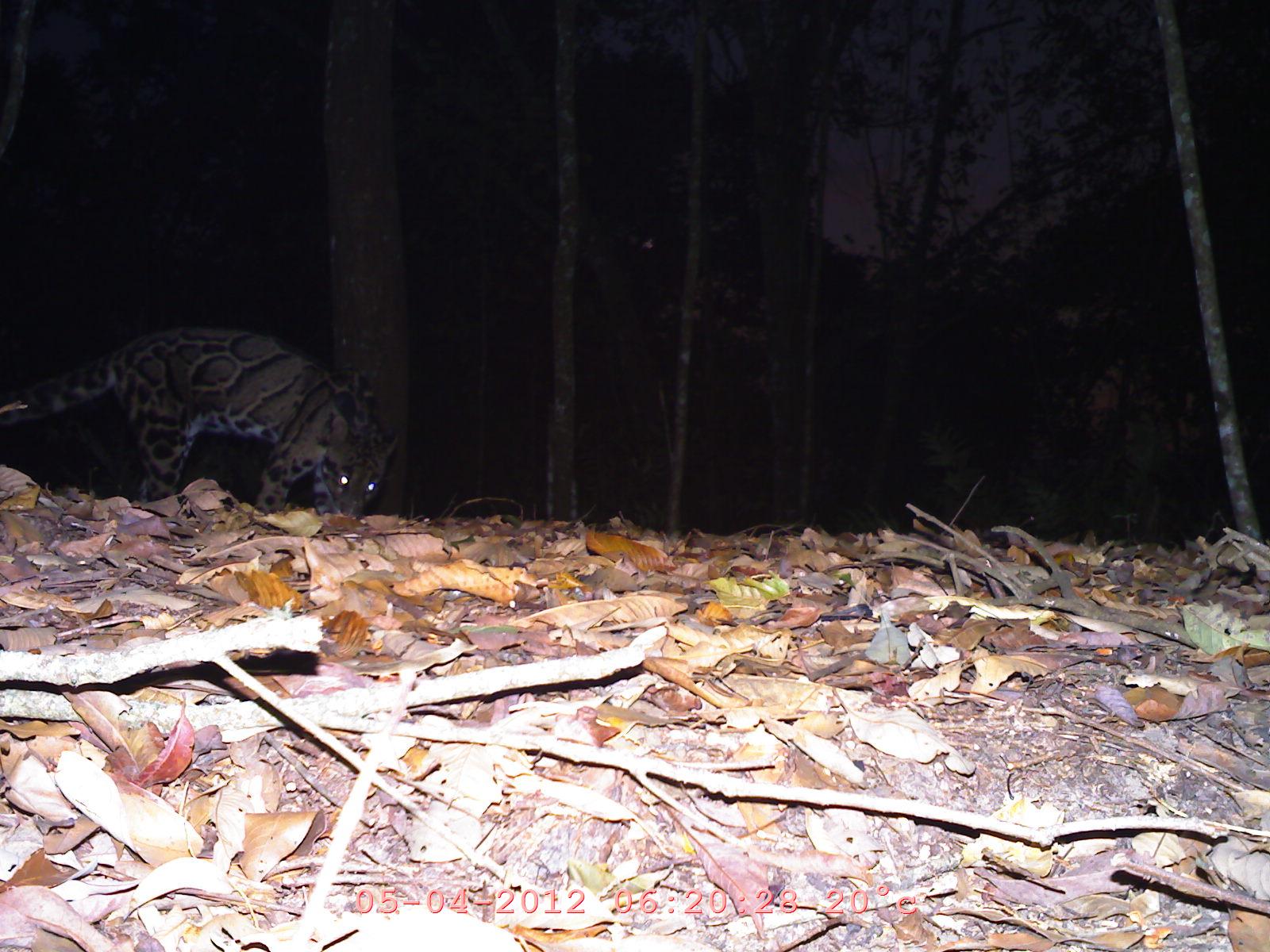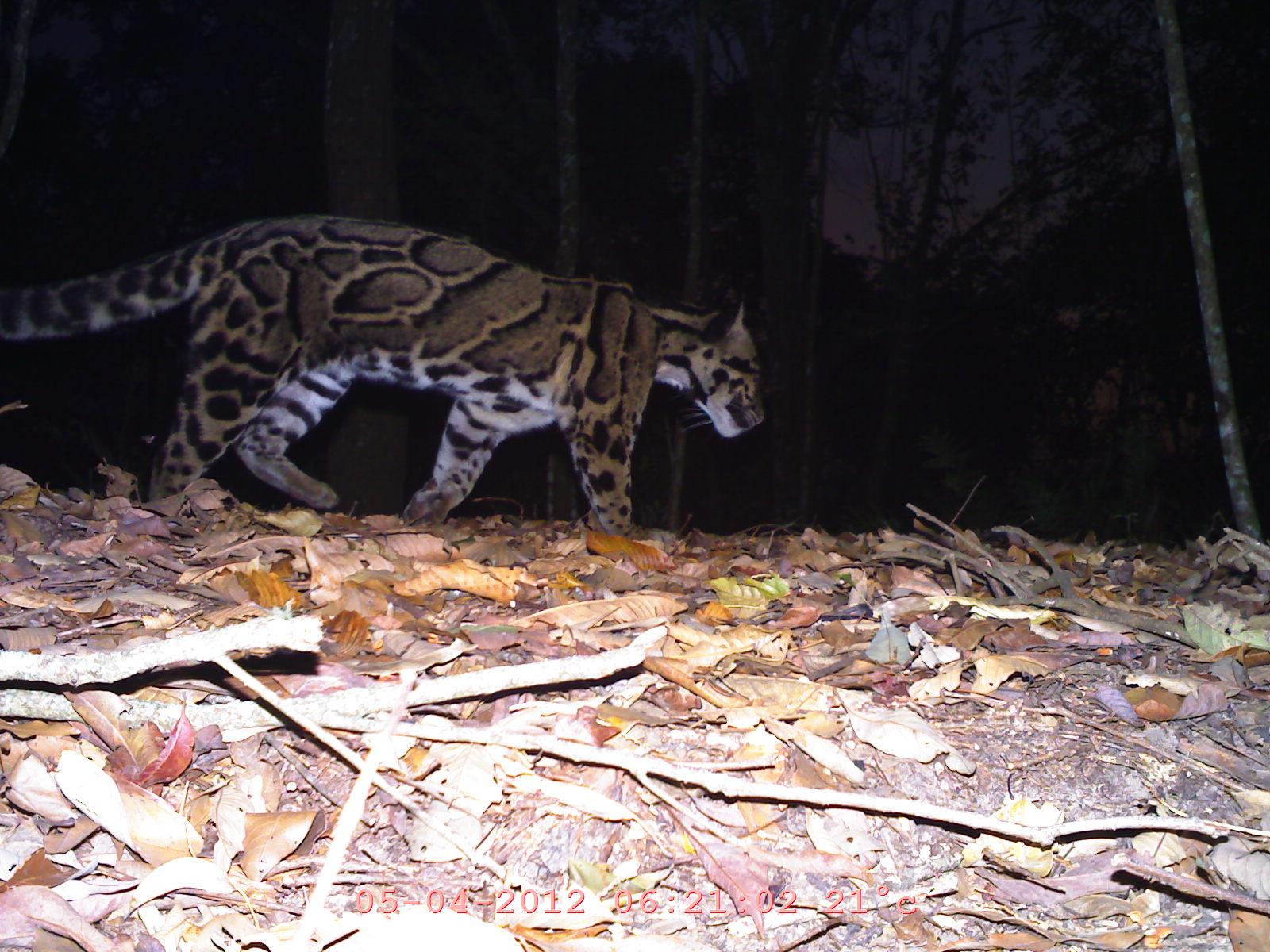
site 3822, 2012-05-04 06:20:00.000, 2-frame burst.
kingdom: Animalia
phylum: Chordata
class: Mammalia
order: Carnivora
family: Felidae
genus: Neofelis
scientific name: Neofelis nebulosa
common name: mainland clouded leopard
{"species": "Neofelis nebulosa (mainland clouded leopard)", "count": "1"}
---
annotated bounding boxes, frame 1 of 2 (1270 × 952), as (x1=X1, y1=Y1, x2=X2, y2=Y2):
neofelis nebulosa: (x1=0, y1=313, x2=402, y2=522)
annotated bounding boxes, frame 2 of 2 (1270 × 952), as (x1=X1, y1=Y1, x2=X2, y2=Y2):
neofelis nebulosa: (x1=1, y1=202, x2=769, y2=540)